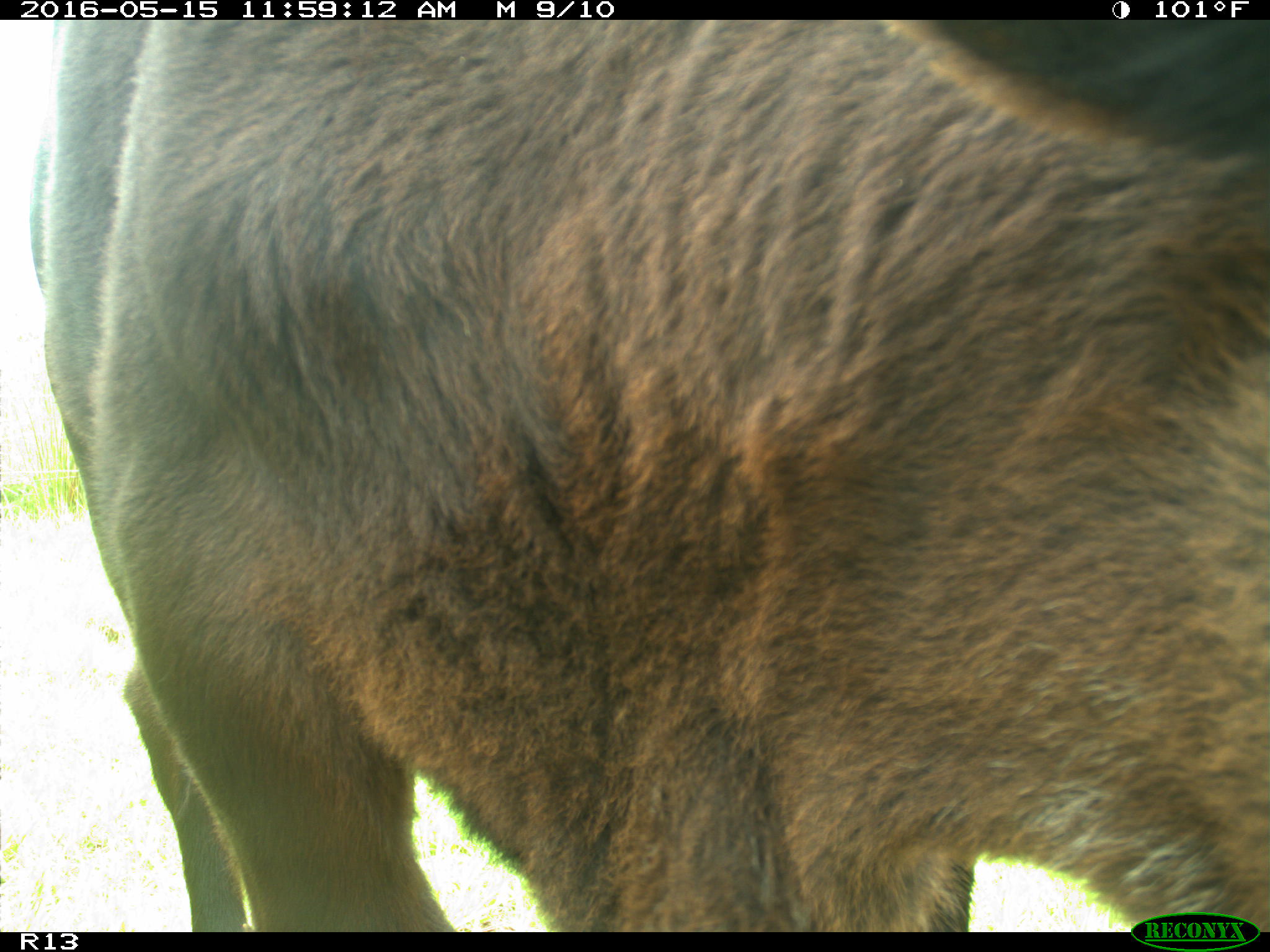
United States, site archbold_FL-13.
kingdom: Animalia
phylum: Chordata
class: Mammalia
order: Artiodactyla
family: Bovidae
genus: Bos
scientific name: Bos taurus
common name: domestic cow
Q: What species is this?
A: Bos taurus (domestic cow).